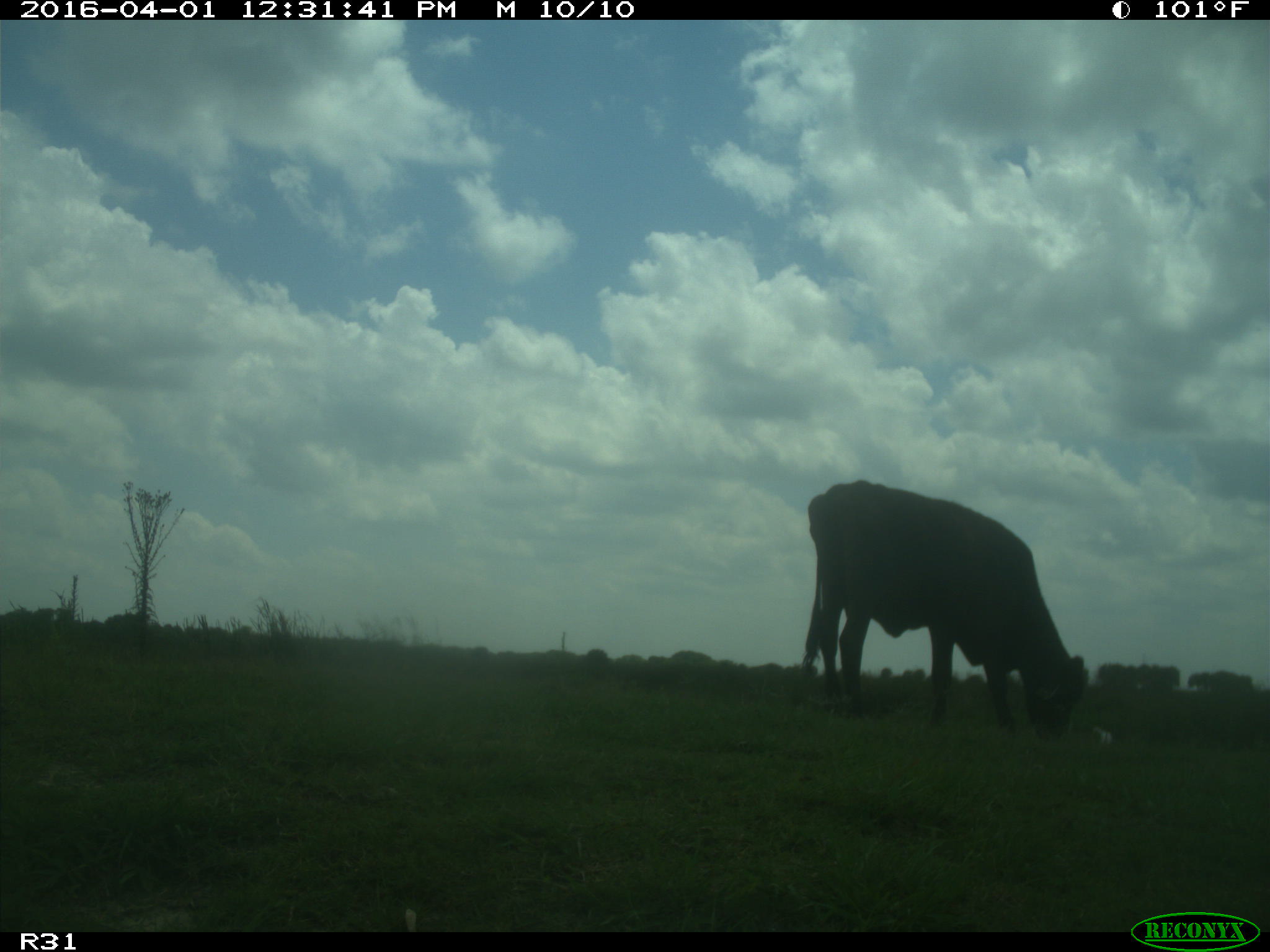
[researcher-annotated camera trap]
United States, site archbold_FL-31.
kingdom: Animalia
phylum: Chordata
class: Mammalia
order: Artiodactyla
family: Bovidae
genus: Bos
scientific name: Bos taurus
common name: domestic cow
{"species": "Bos taurus (domestic cow)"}